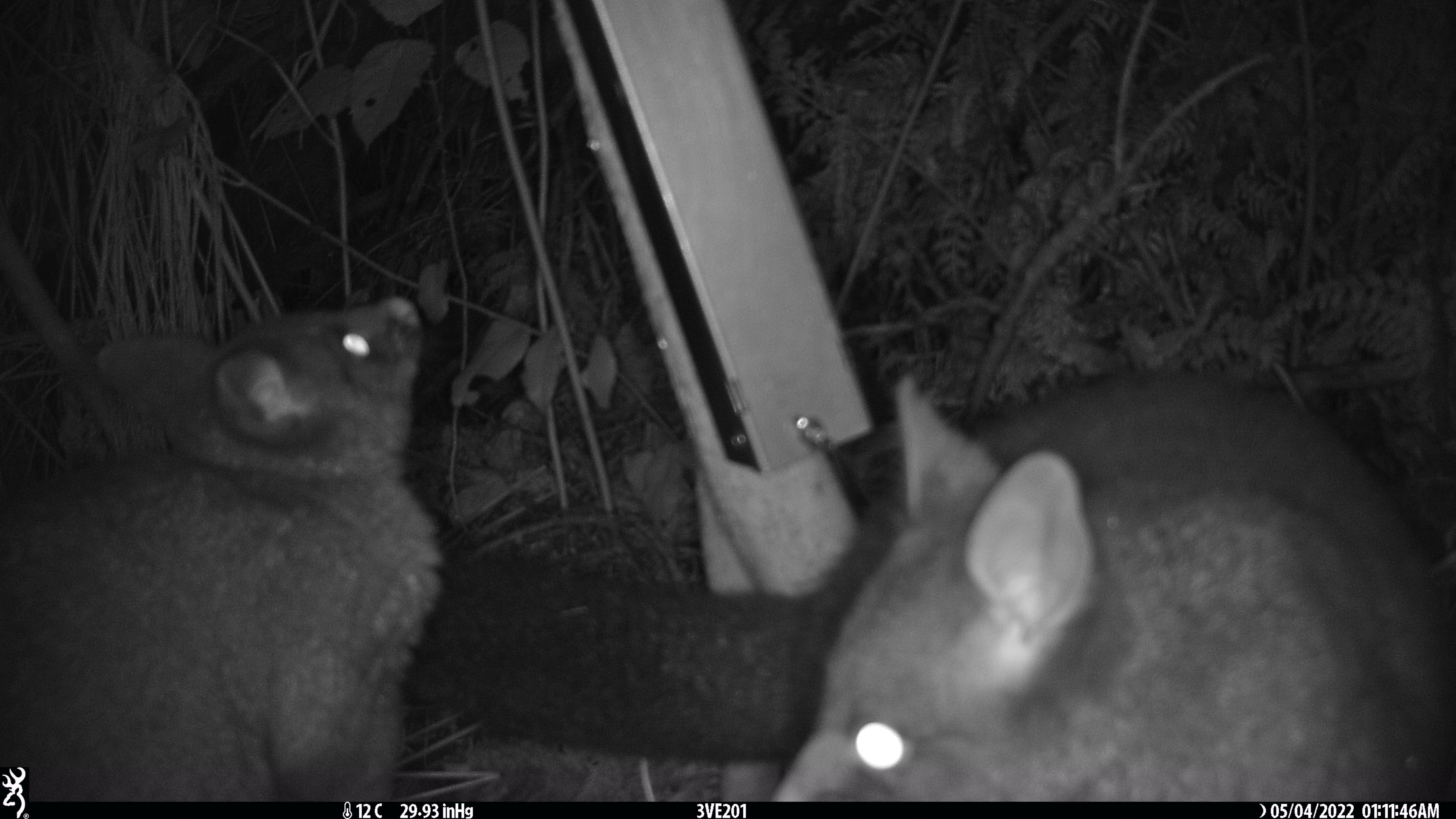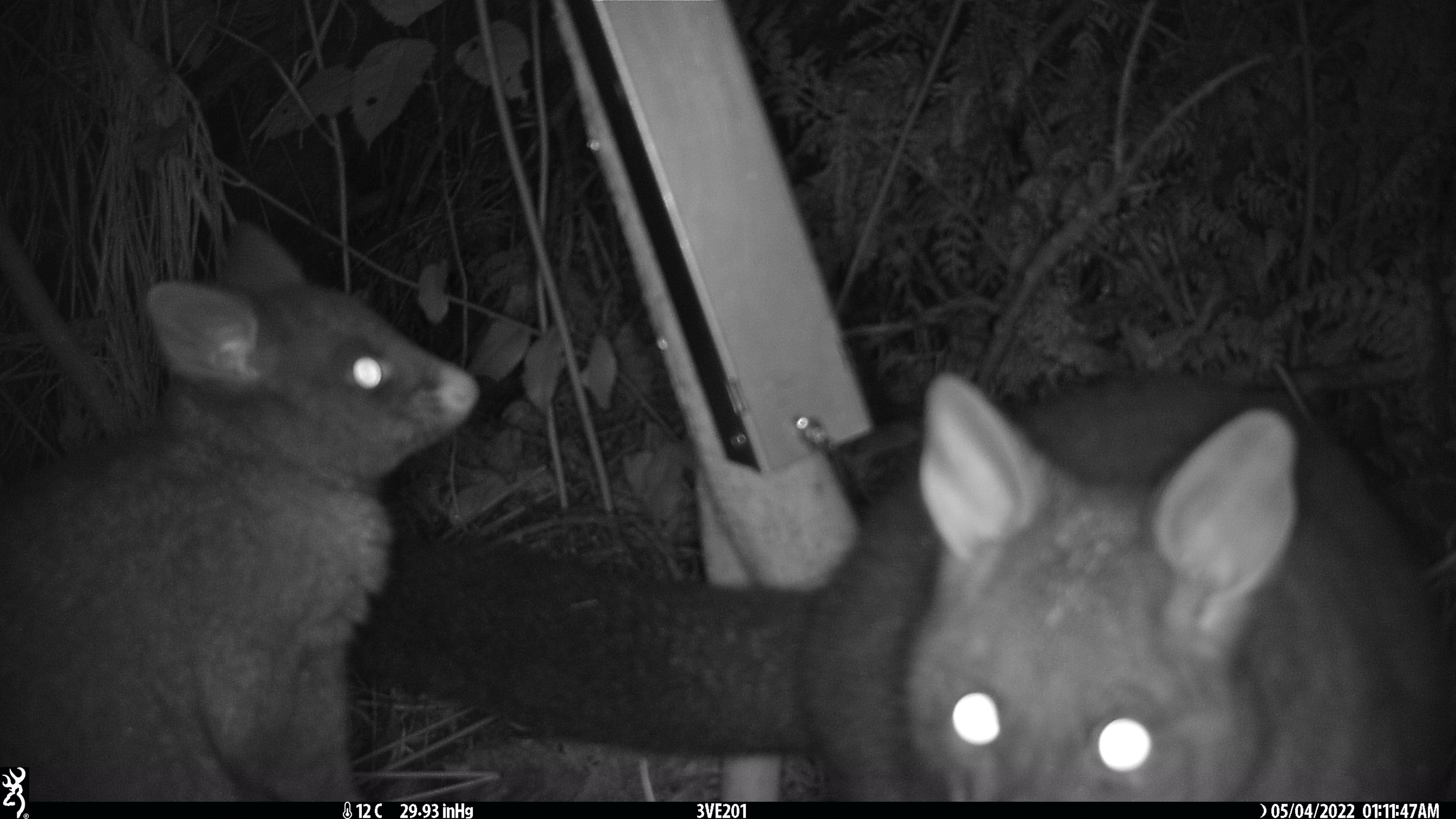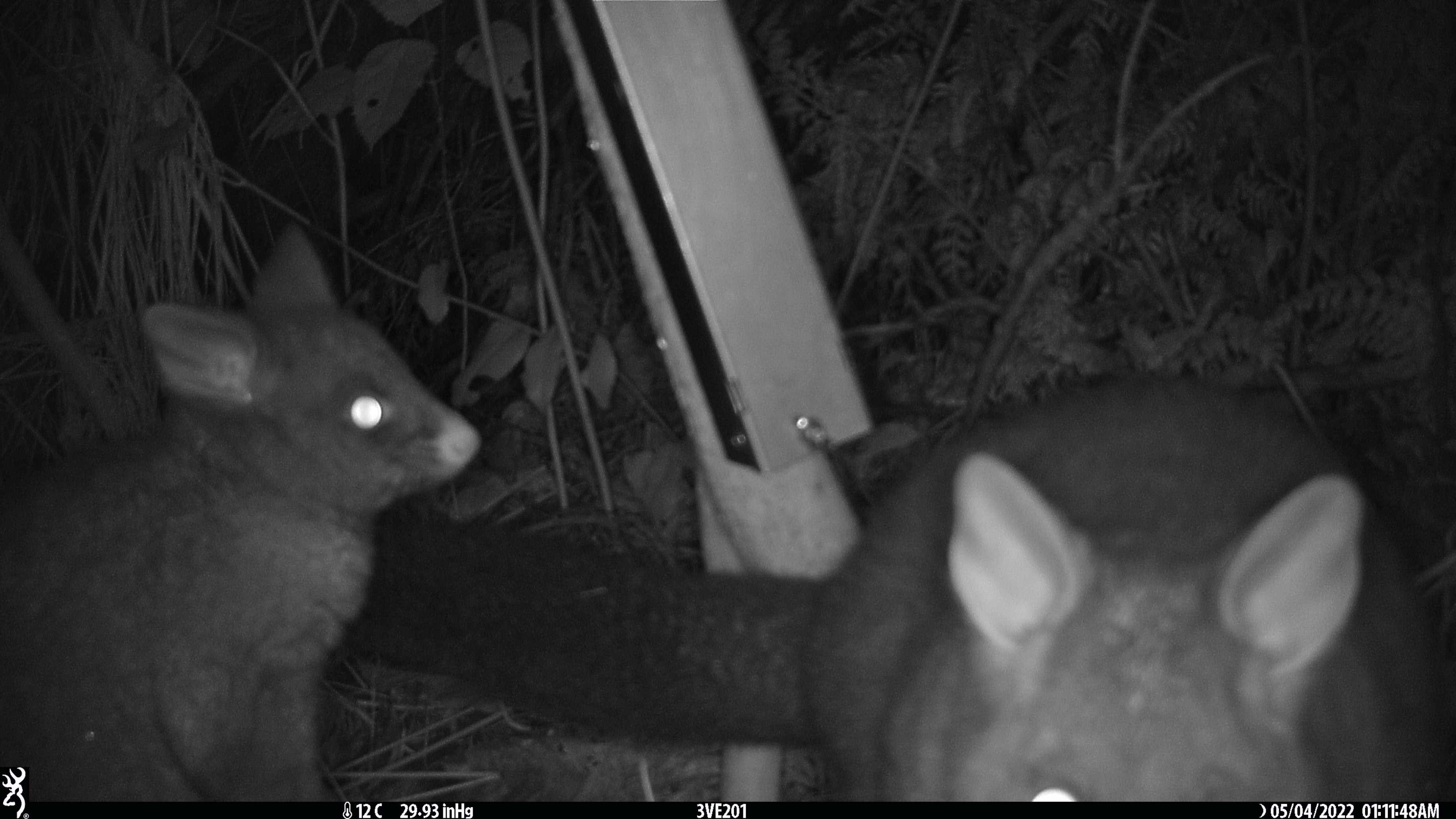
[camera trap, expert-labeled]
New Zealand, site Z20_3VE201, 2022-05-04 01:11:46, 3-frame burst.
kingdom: Animalia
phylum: Chordata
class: Mammalia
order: Diprotodontia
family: Phalangeridae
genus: Trichosurus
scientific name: Trichosurus vulpecula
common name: common brushtail possum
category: possum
Possum (common brushtail possum) (Trichosurus vulpecula).